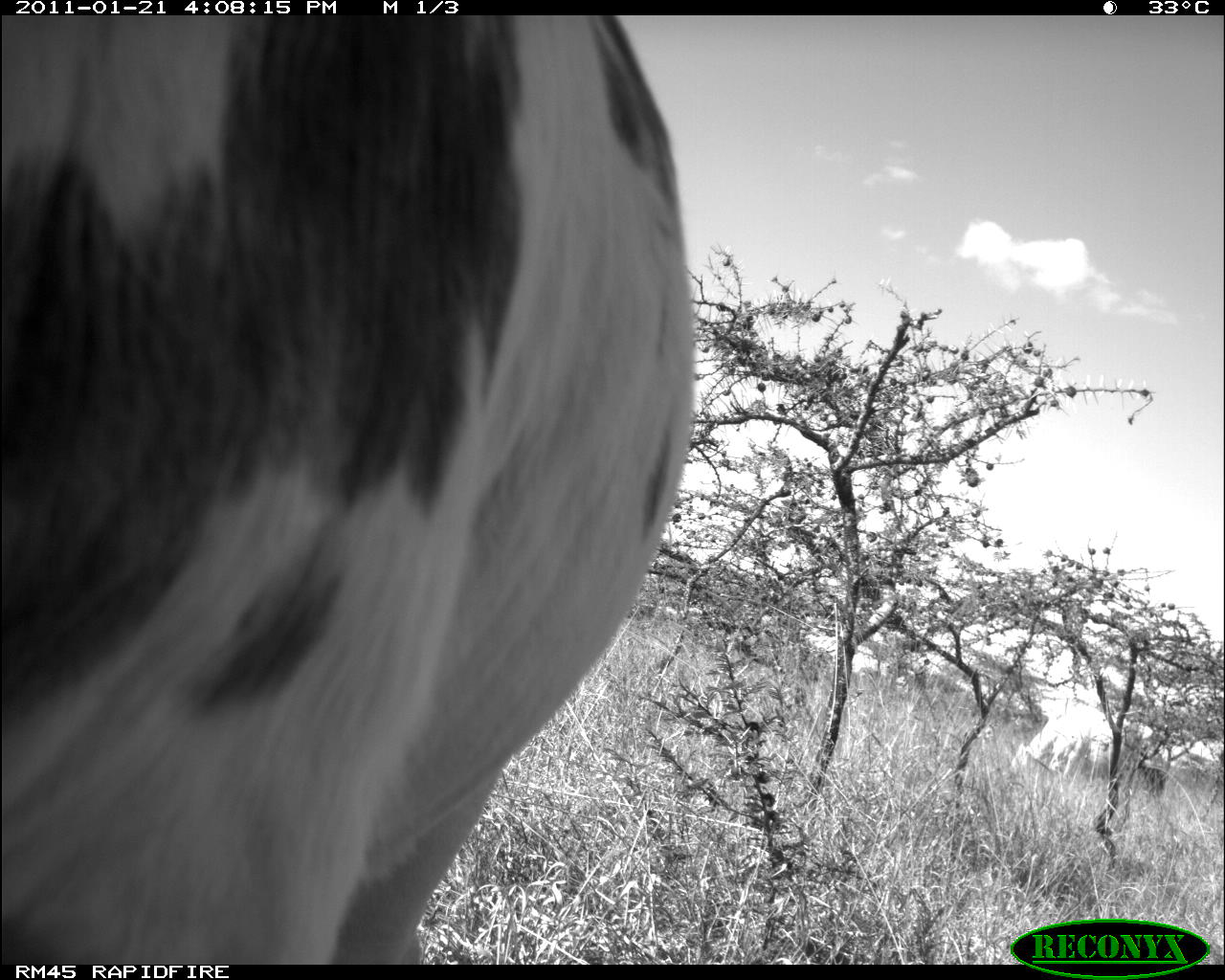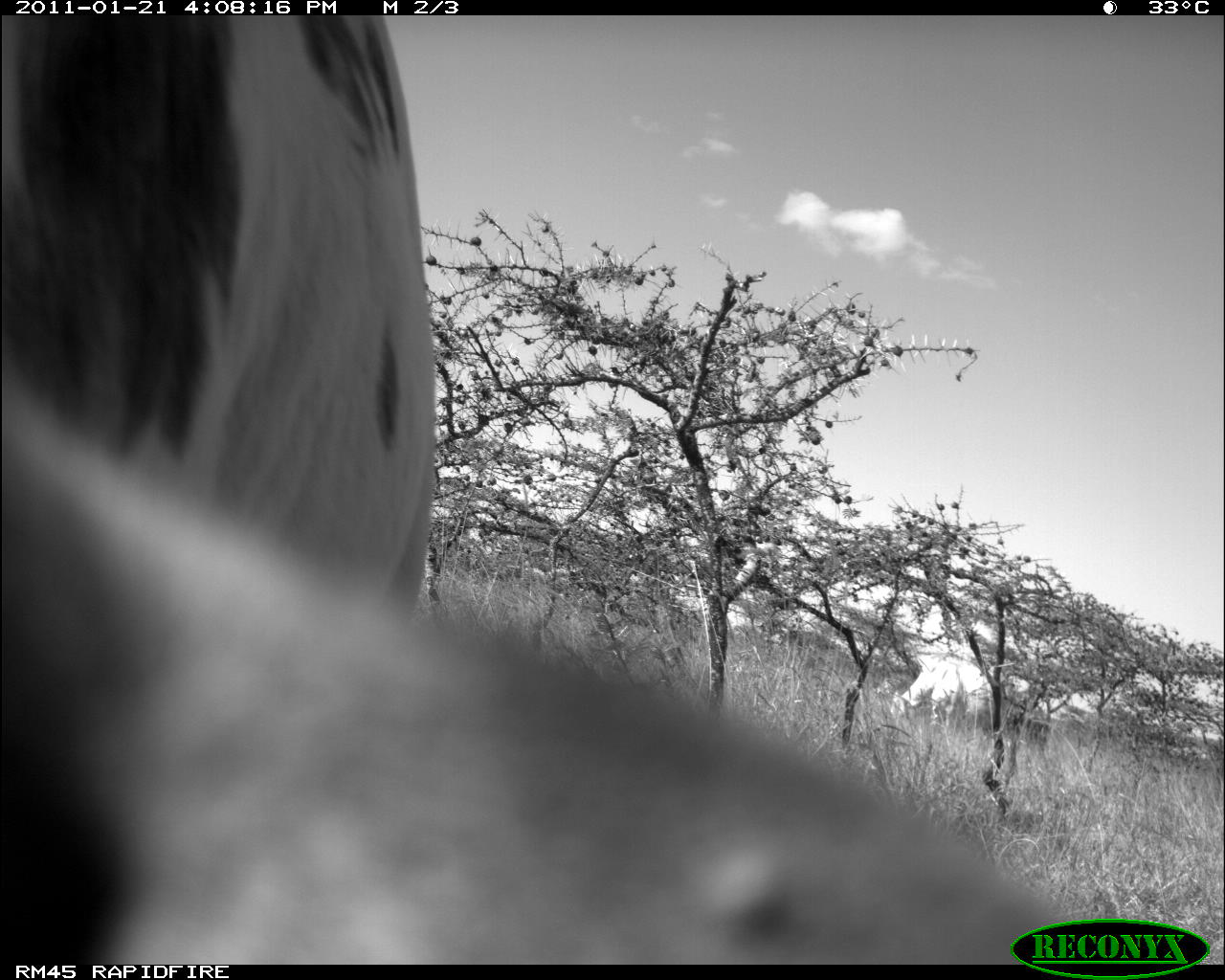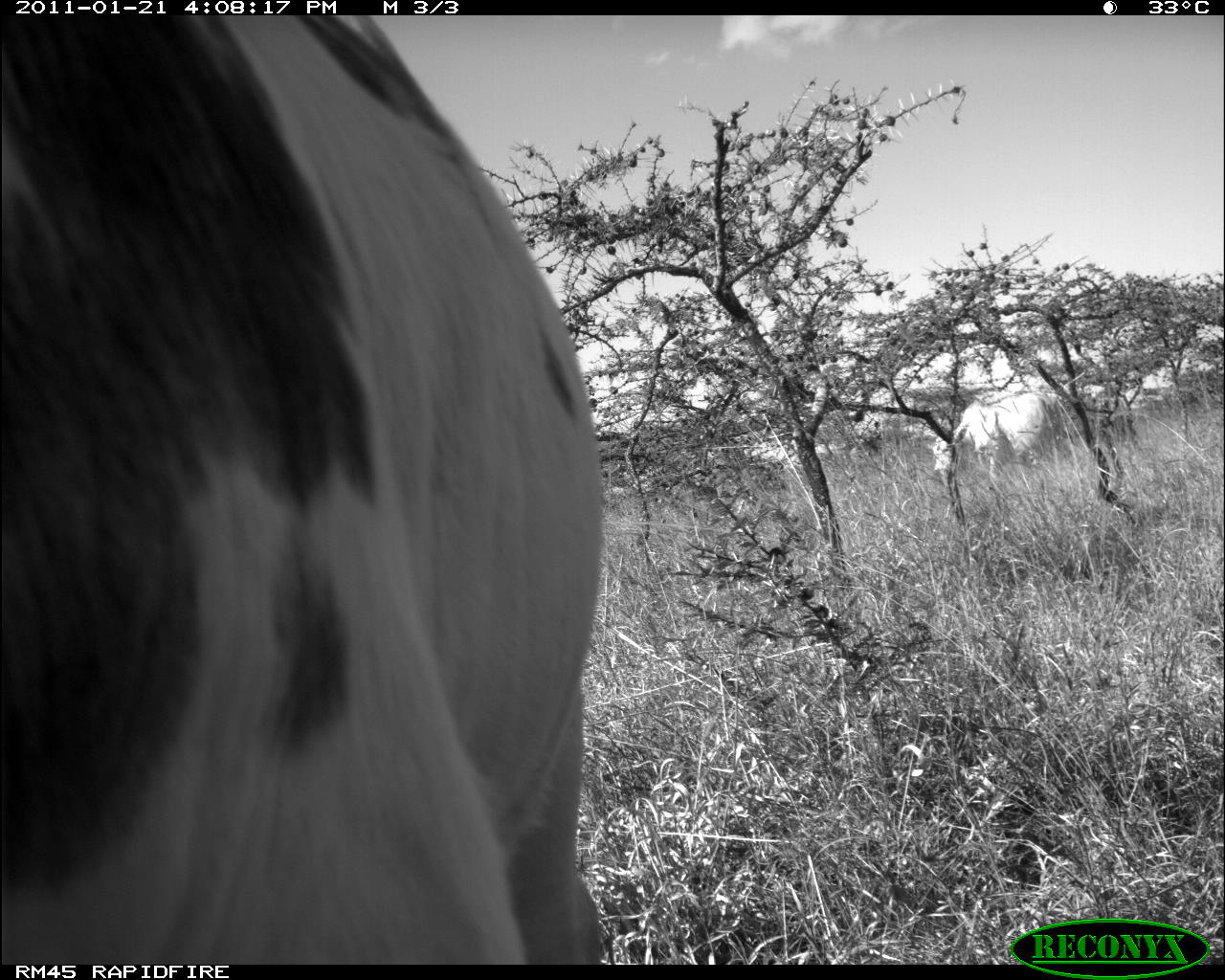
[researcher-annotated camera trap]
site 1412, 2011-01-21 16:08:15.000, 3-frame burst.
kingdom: Animalia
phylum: Chordata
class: Mammalia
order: Artiodactyla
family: Bovidae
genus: Bos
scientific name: Bos taurus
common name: domestic cattle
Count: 1.